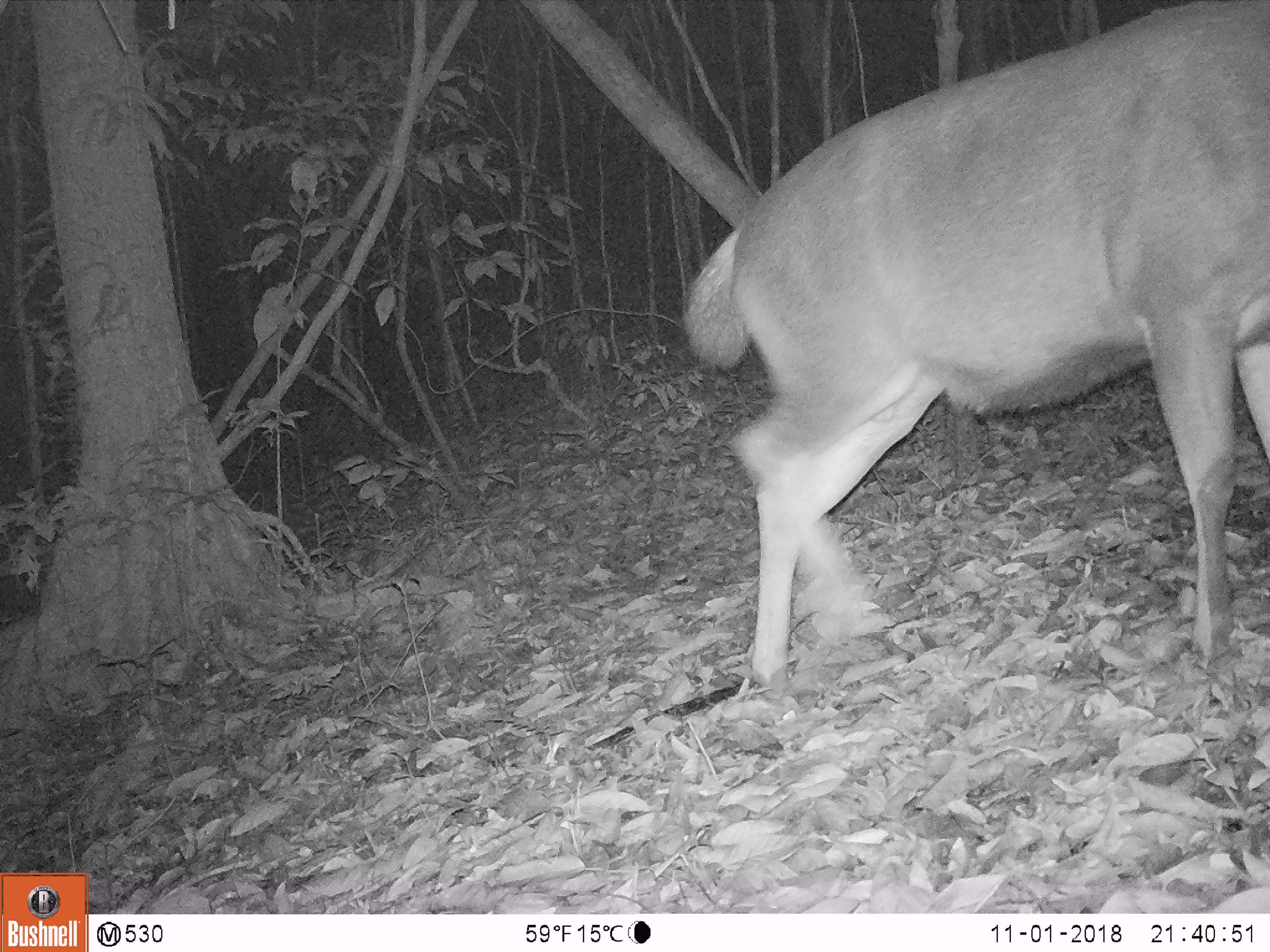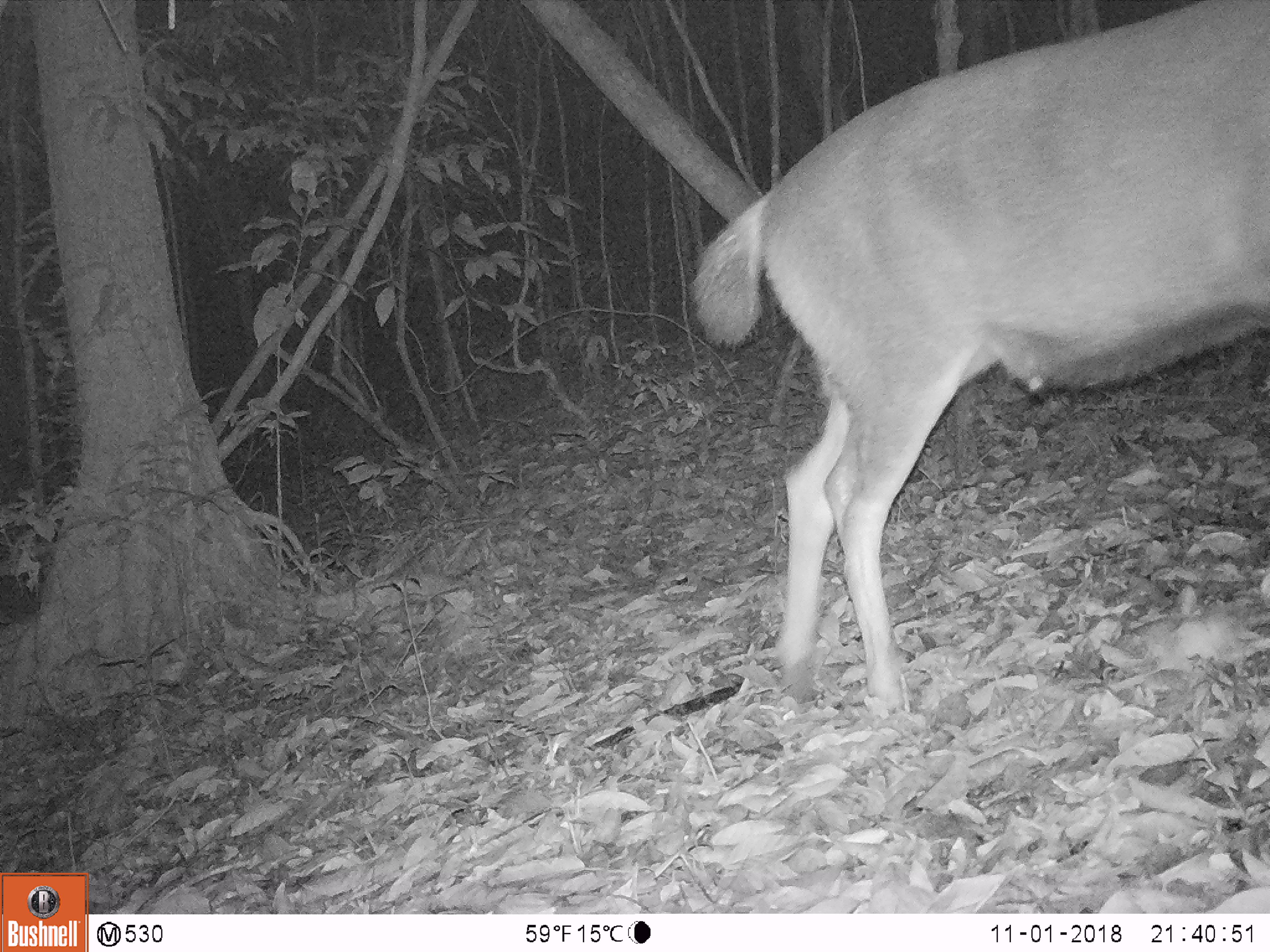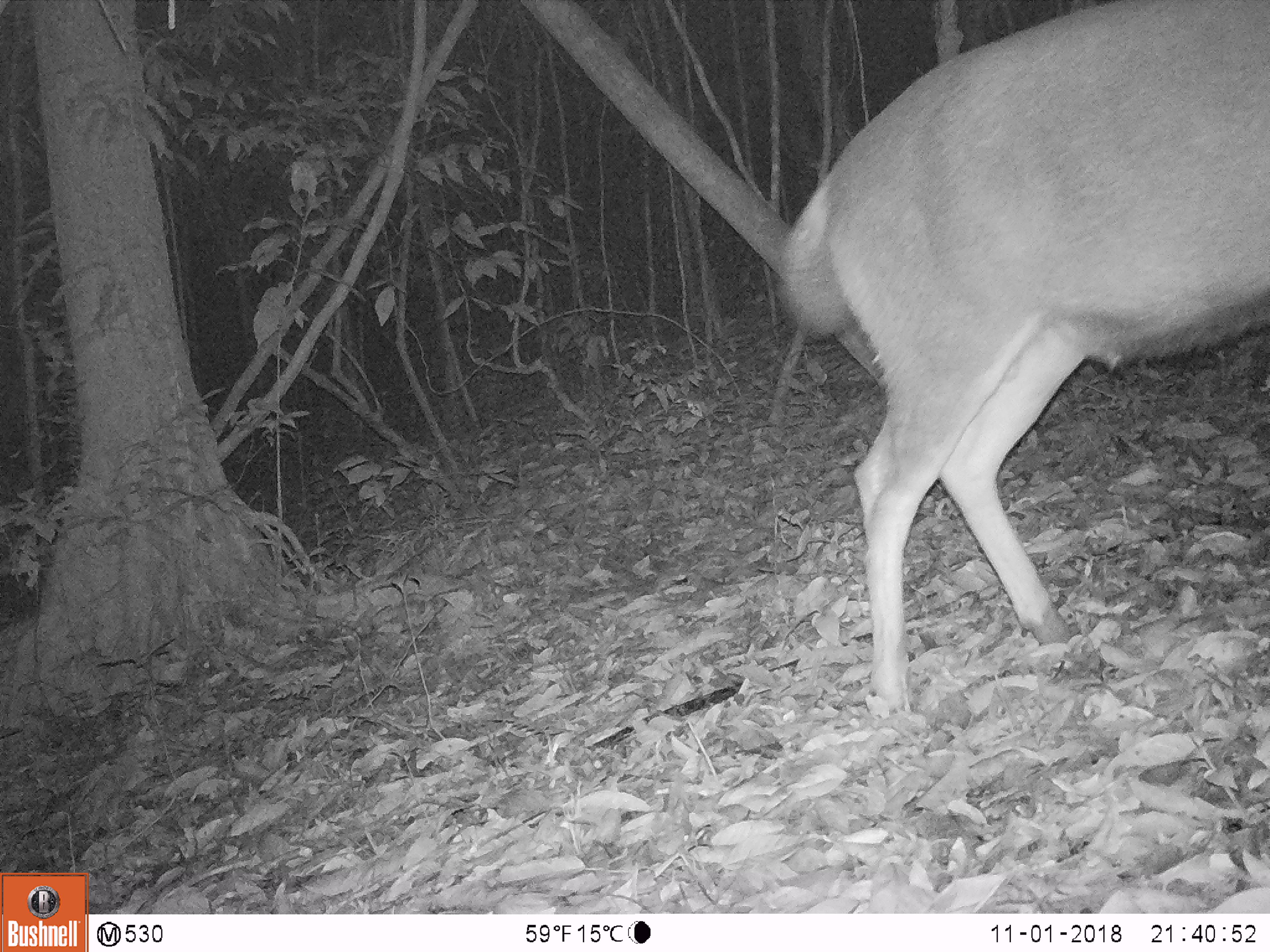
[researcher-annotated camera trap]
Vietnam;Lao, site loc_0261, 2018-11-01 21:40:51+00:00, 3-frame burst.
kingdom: Animalia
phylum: Chordata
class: Mammalia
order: Artiodactyla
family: Cervidae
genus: Rusa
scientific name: Rusa unicolor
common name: sambar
Sambar (Rusa unicolor). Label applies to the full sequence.